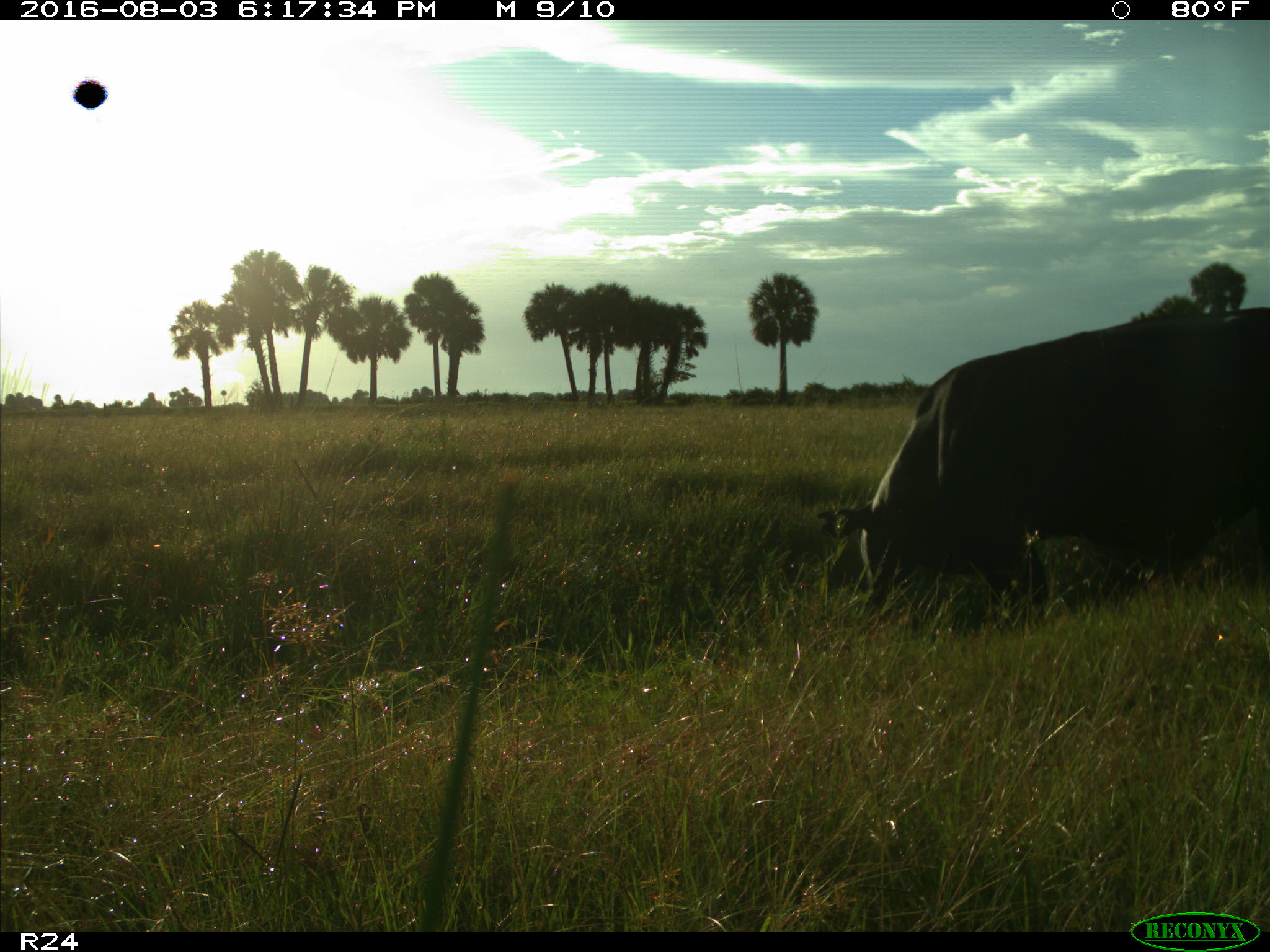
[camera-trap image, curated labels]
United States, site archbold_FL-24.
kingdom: Animalia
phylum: Chordata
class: Mammalia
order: Artiodactyla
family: Bovidae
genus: Bos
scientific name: Bos taurus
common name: domestic cow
Bos taurus (domestic cow).